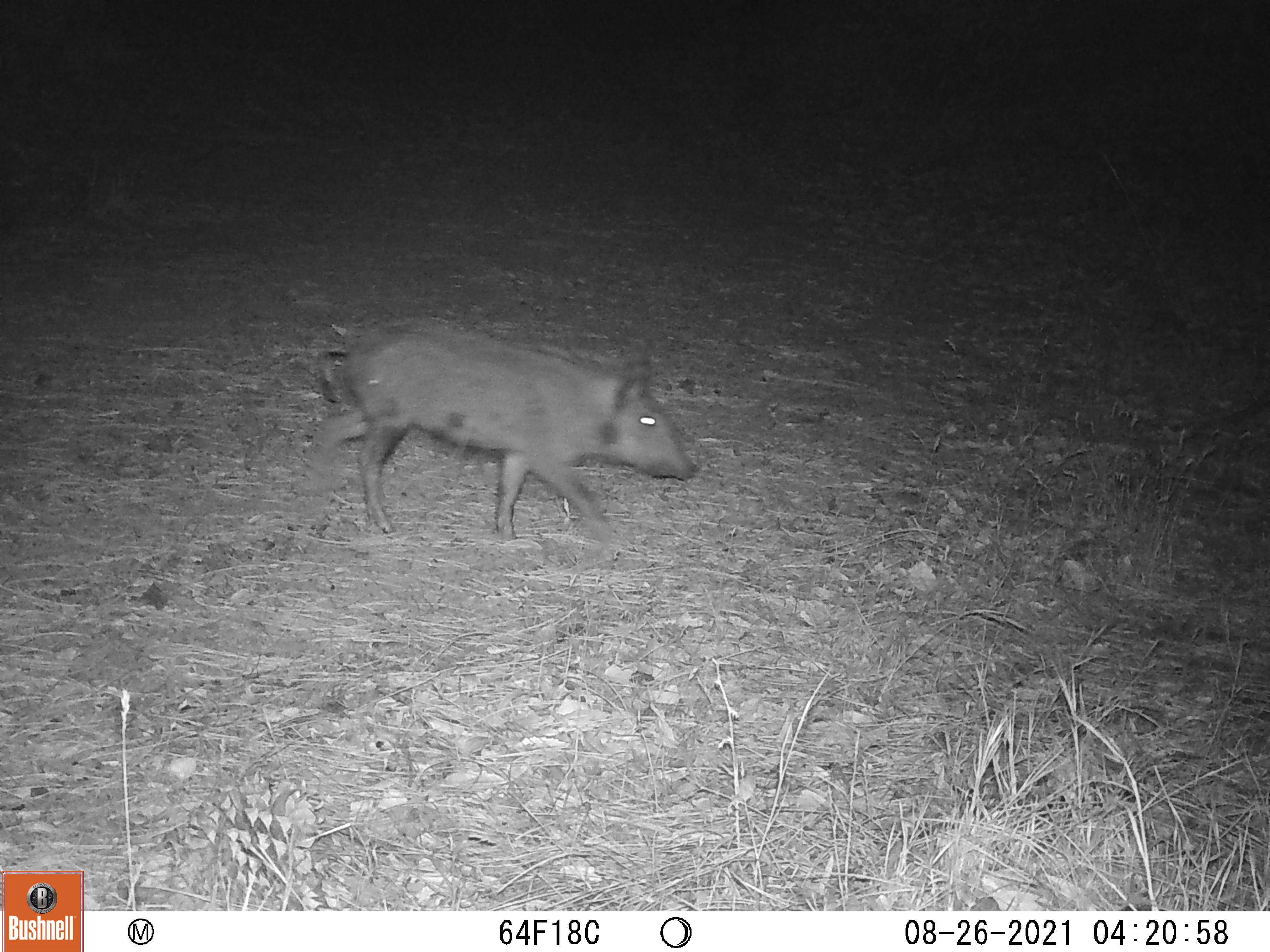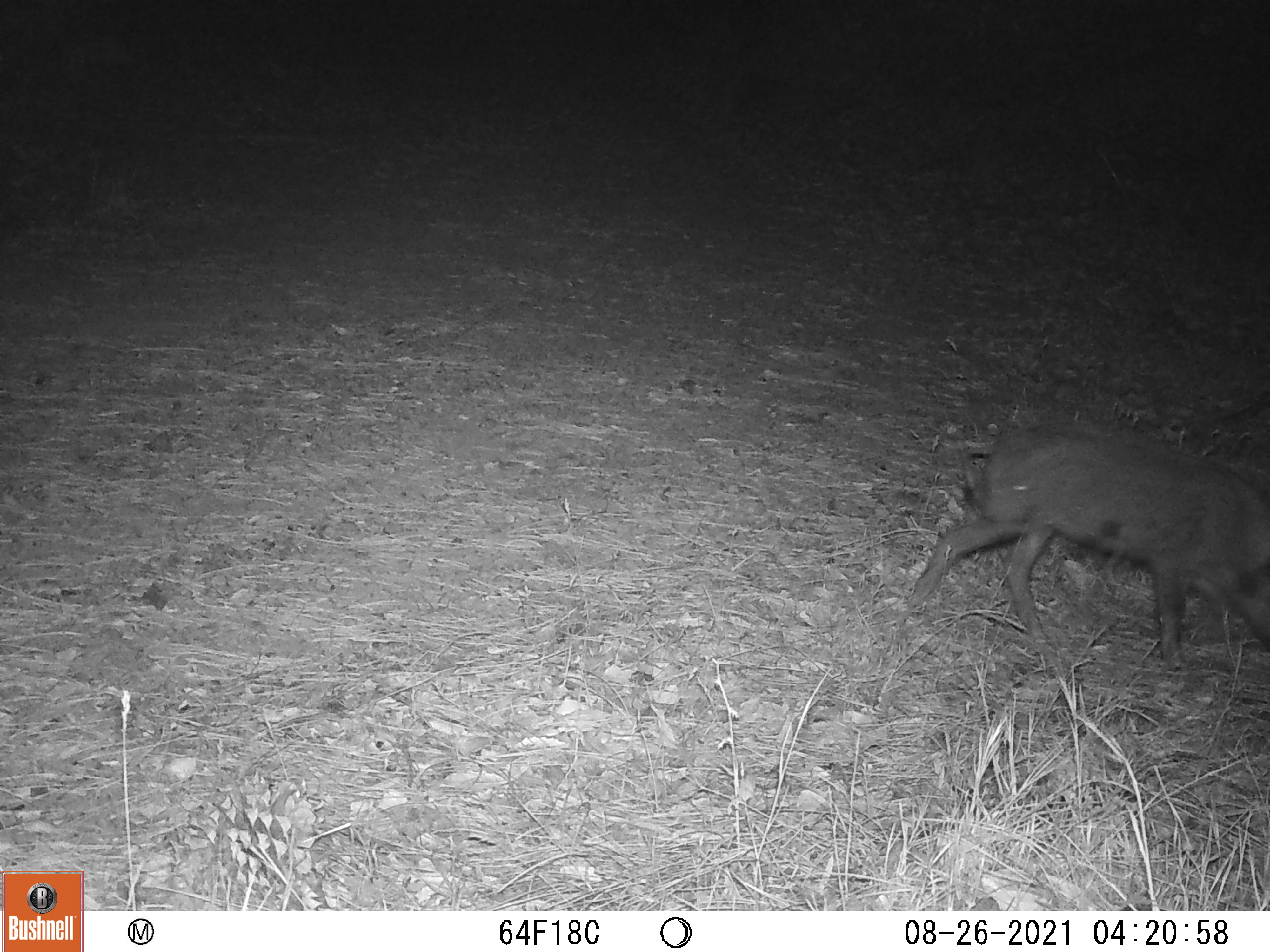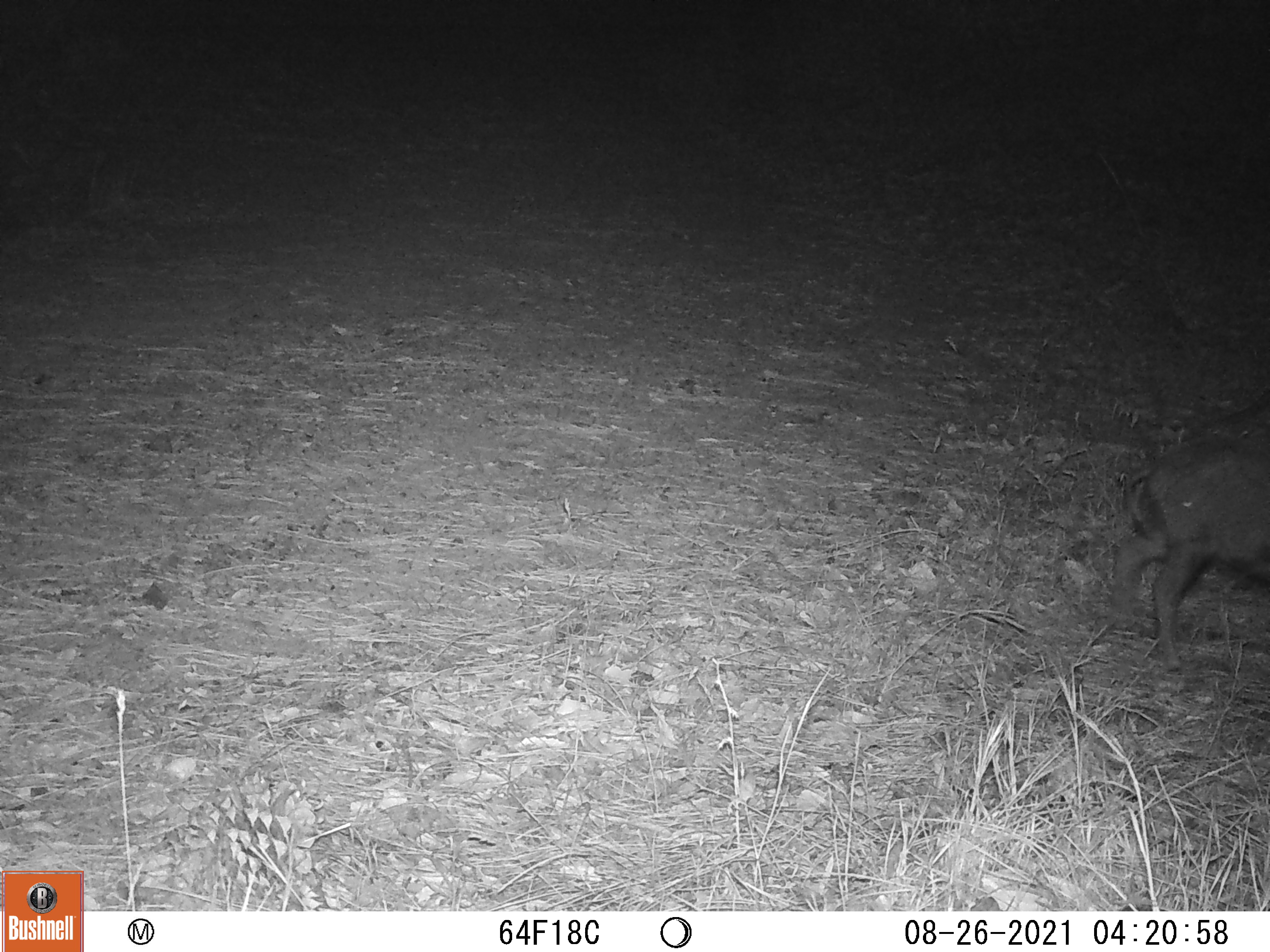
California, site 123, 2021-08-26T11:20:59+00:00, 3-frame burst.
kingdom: Animalia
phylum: Chordata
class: Mammalia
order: Artiodactyla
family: Suidae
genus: Sus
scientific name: Sus scrofa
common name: wild boar